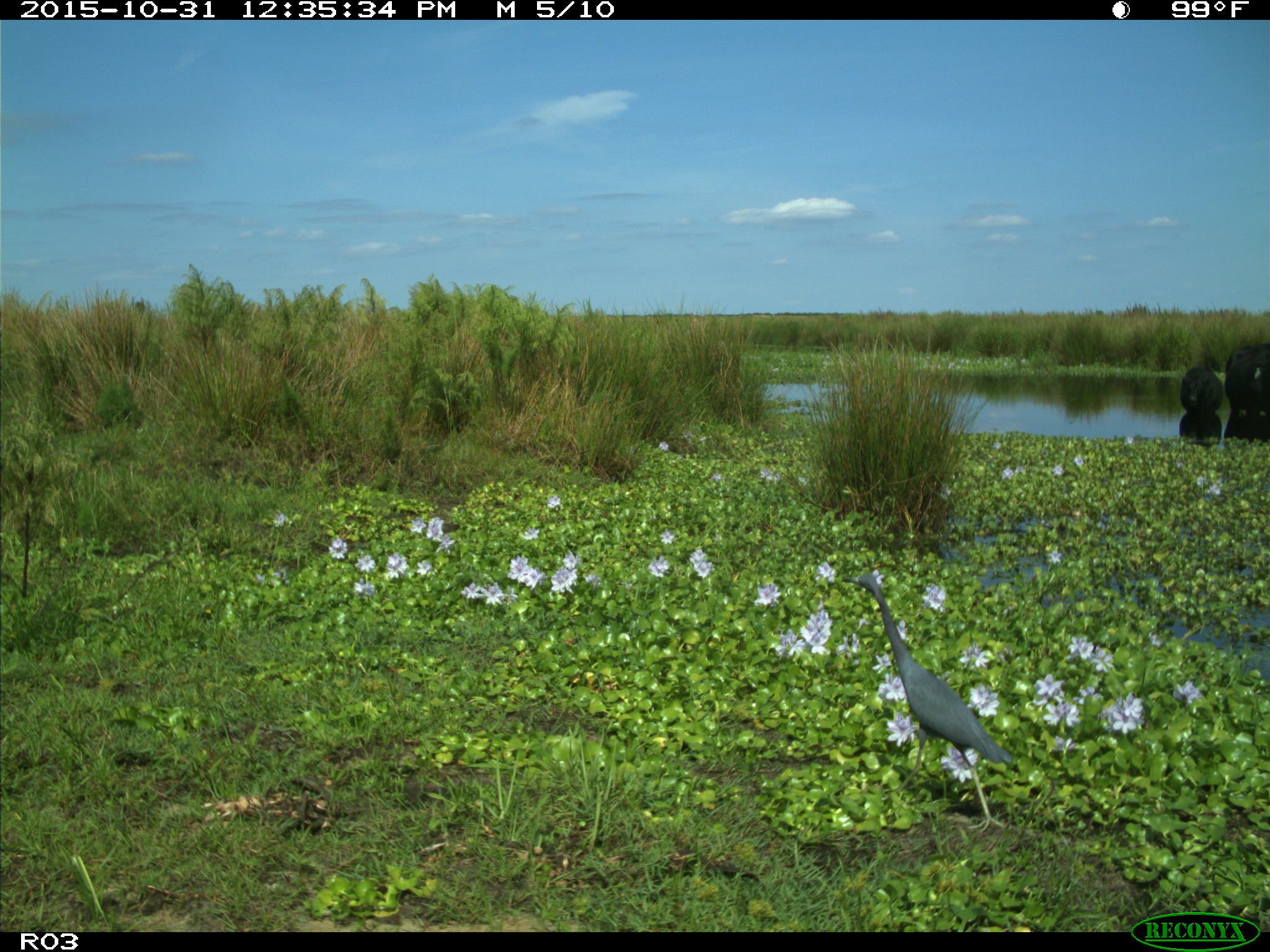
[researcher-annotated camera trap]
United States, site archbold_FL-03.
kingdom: Animalia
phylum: Chordata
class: Mammalia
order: Artiodactyla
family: Bovidae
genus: Bos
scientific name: Bos taurus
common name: domestic cow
Bos taurus (domestic cow).